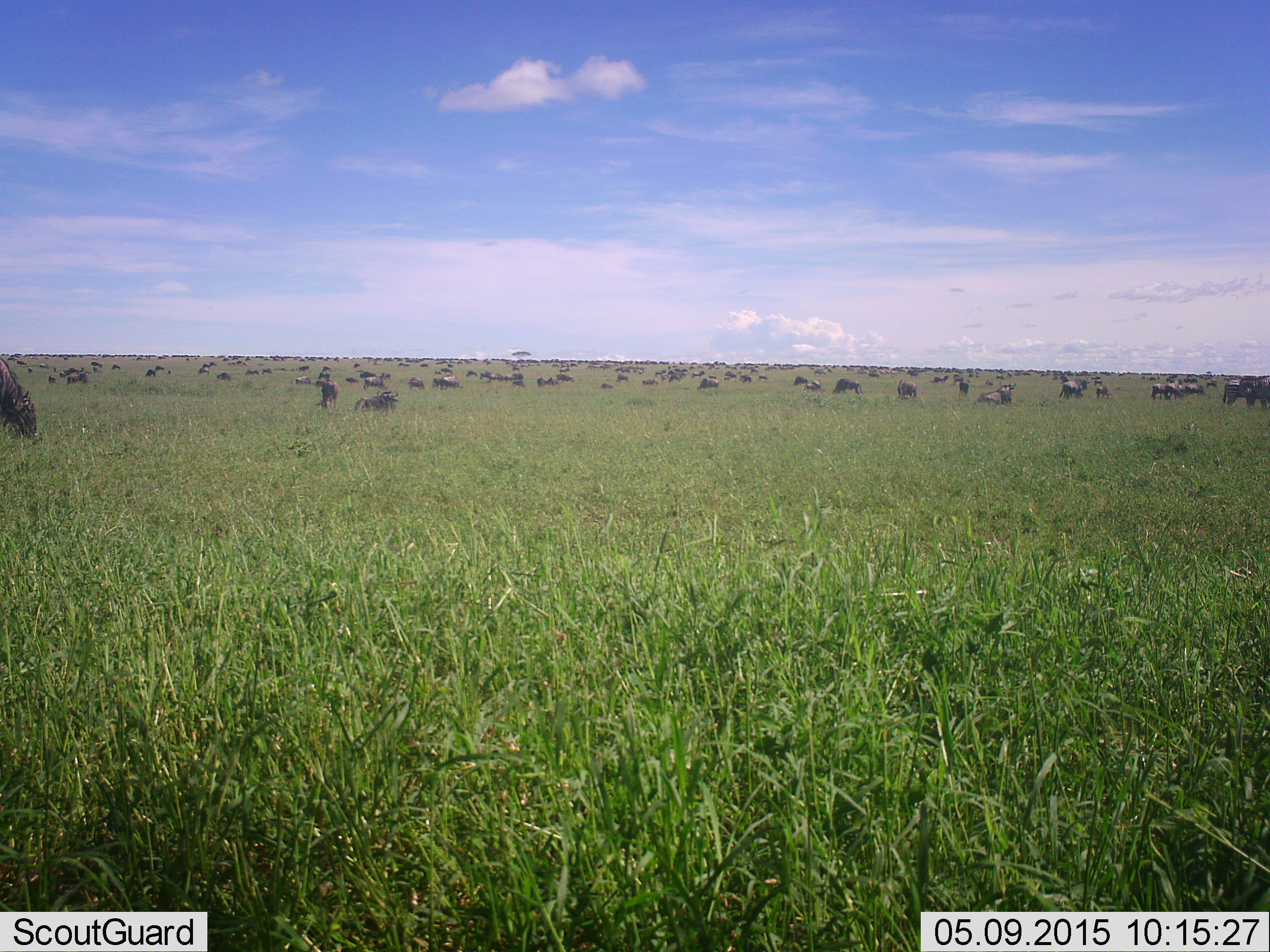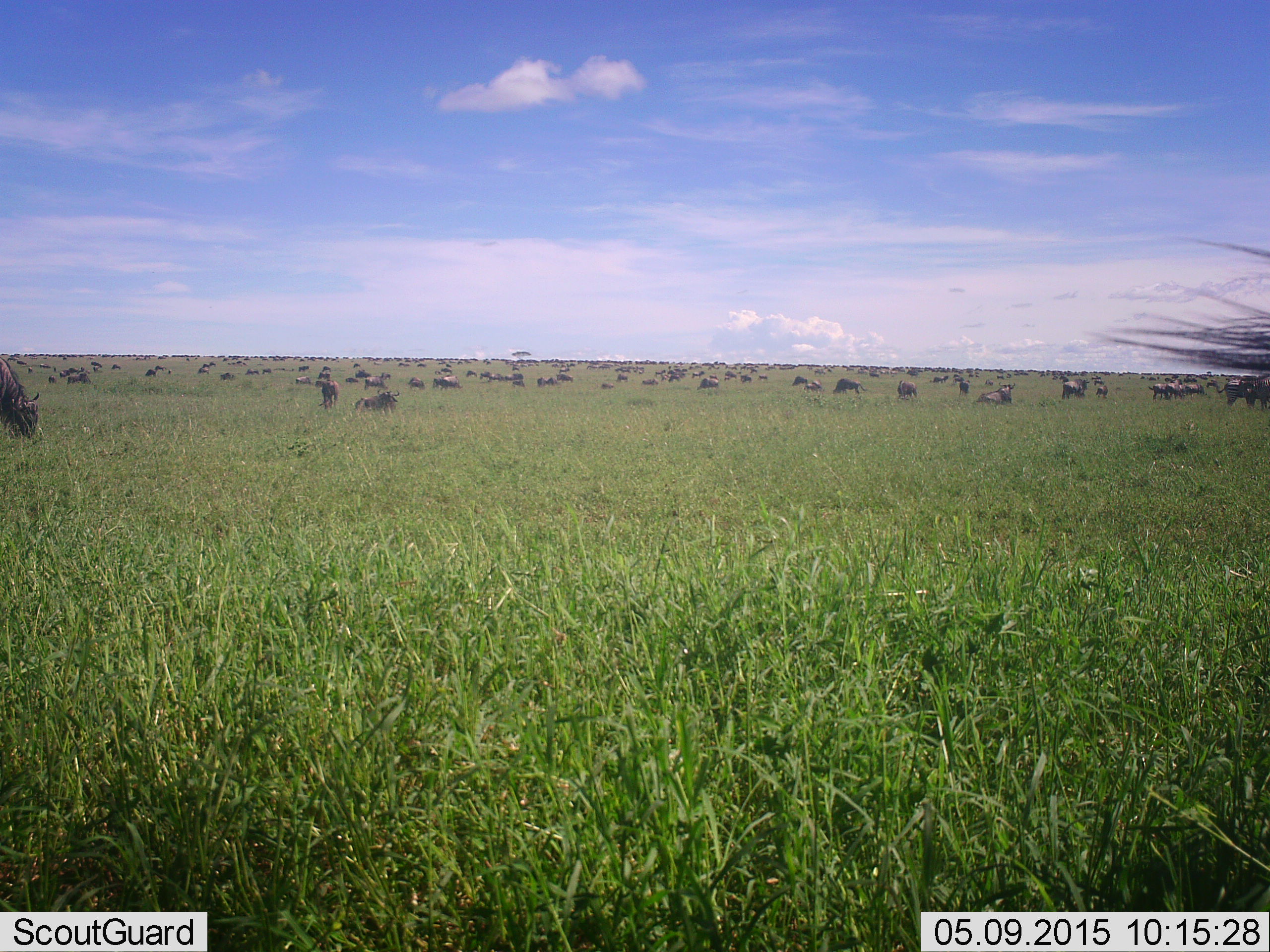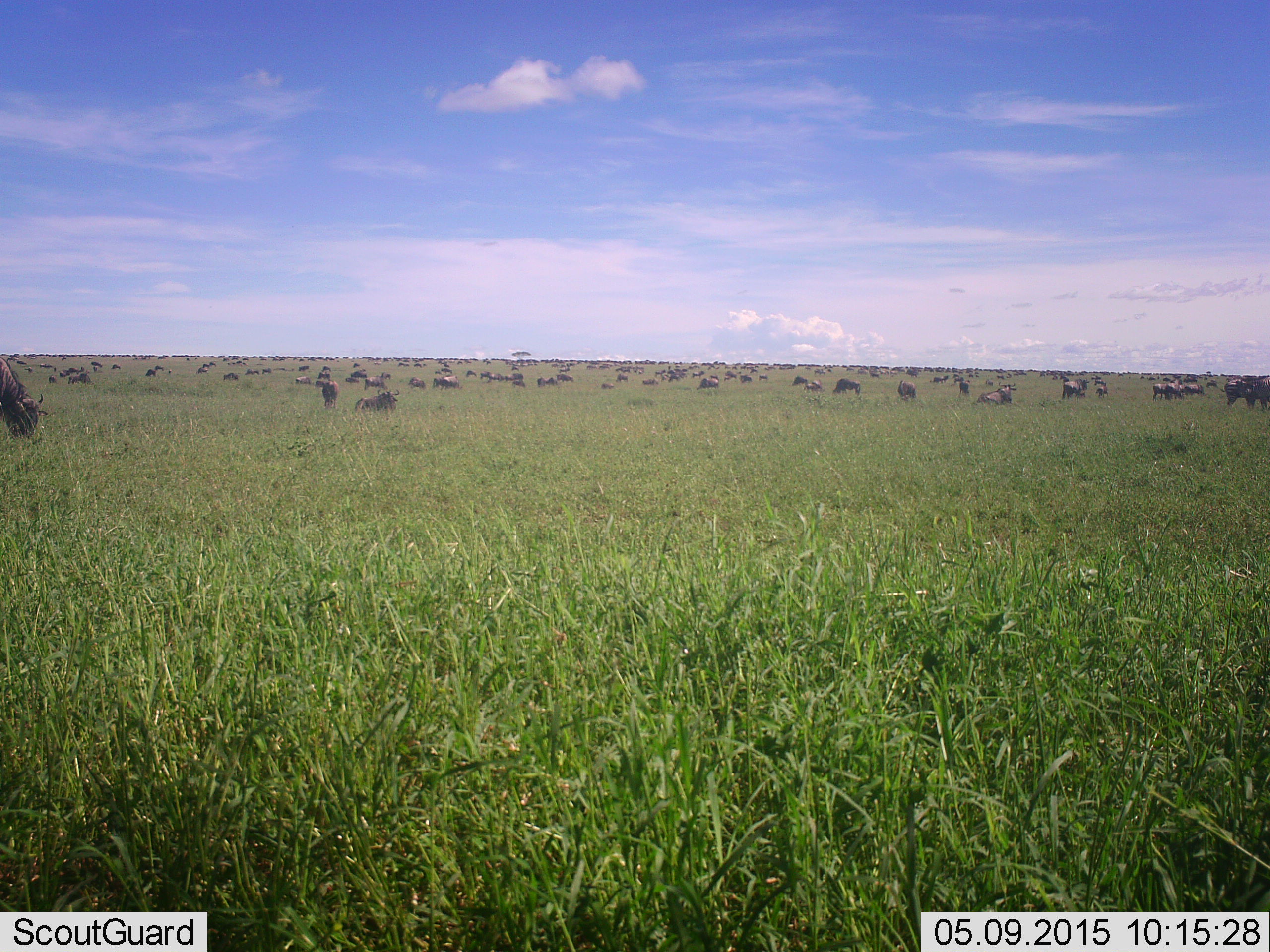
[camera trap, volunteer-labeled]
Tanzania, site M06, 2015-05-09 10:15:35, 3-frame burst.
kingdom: Animalia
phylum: Chordata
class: Mammalia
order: Artiodactyla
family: Bovidae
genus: Connochaetes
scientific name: Connochaetes taurinus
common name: blue wildebeest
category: wildebeest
Wildebeest (blue wildebeest) (Connochaetes taurinus), count 51+. Behavior (volunteer vote fractions): standing 40%, resting 40%, moving 50%, interacting 0%. Young present (vote fraction): 0%. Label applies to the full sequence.